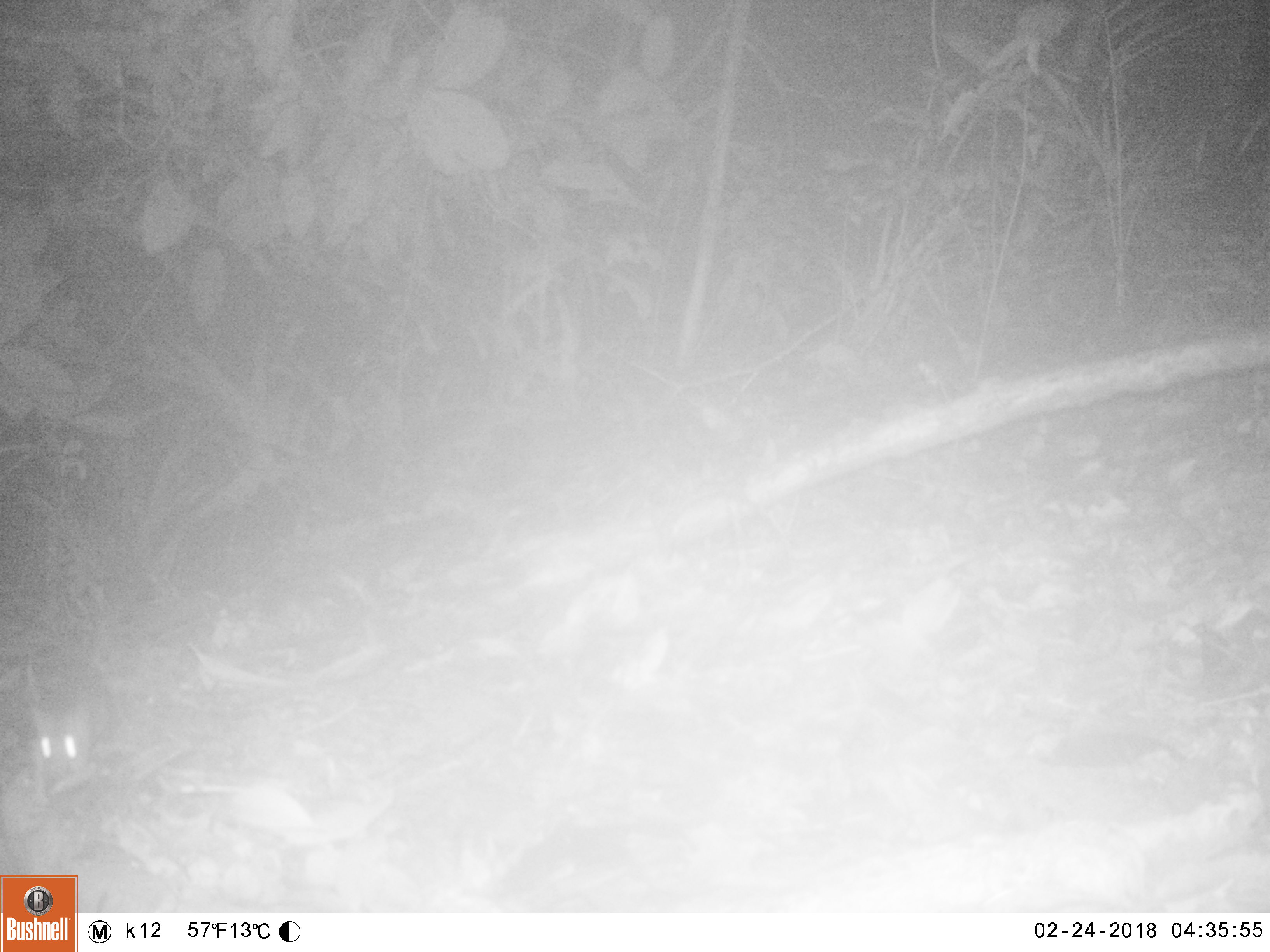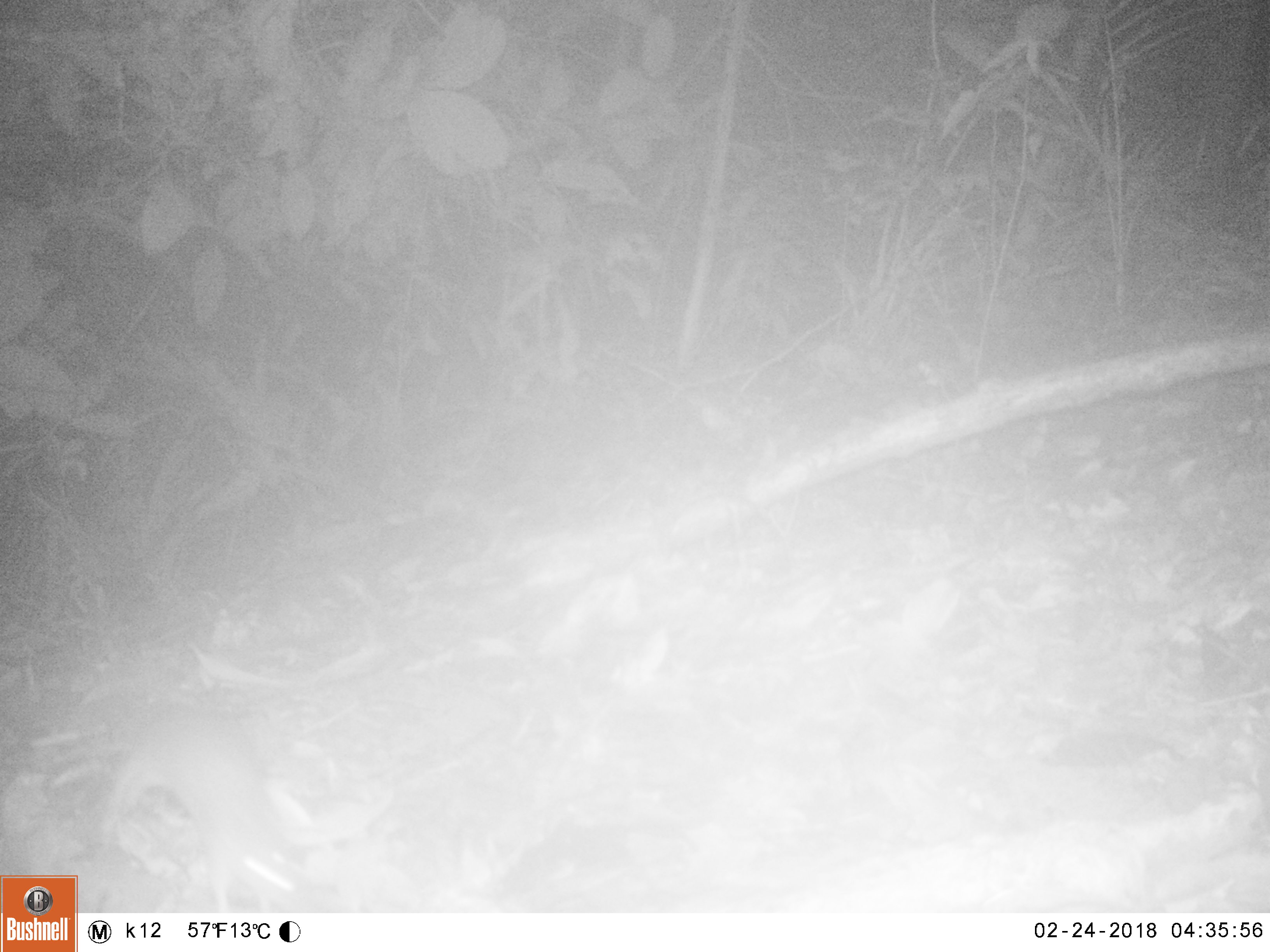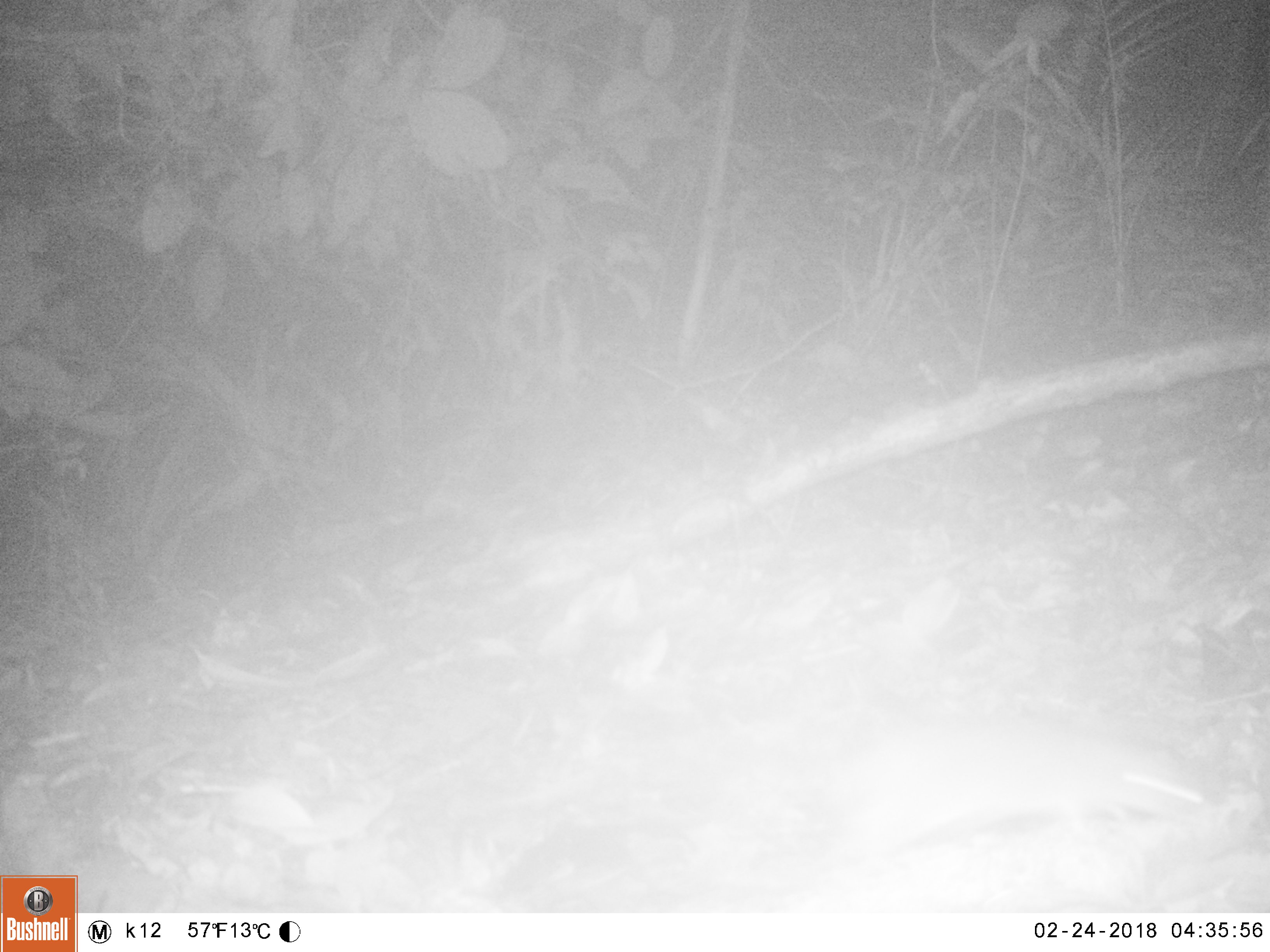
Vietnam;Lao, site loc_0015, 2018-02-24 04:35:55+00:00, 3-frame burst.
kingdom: Animalia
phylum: Chordata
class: Mammalia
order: Carnivora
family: Mustelidae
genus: Melogale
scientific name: Melogale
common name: ferret badger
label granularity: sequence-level